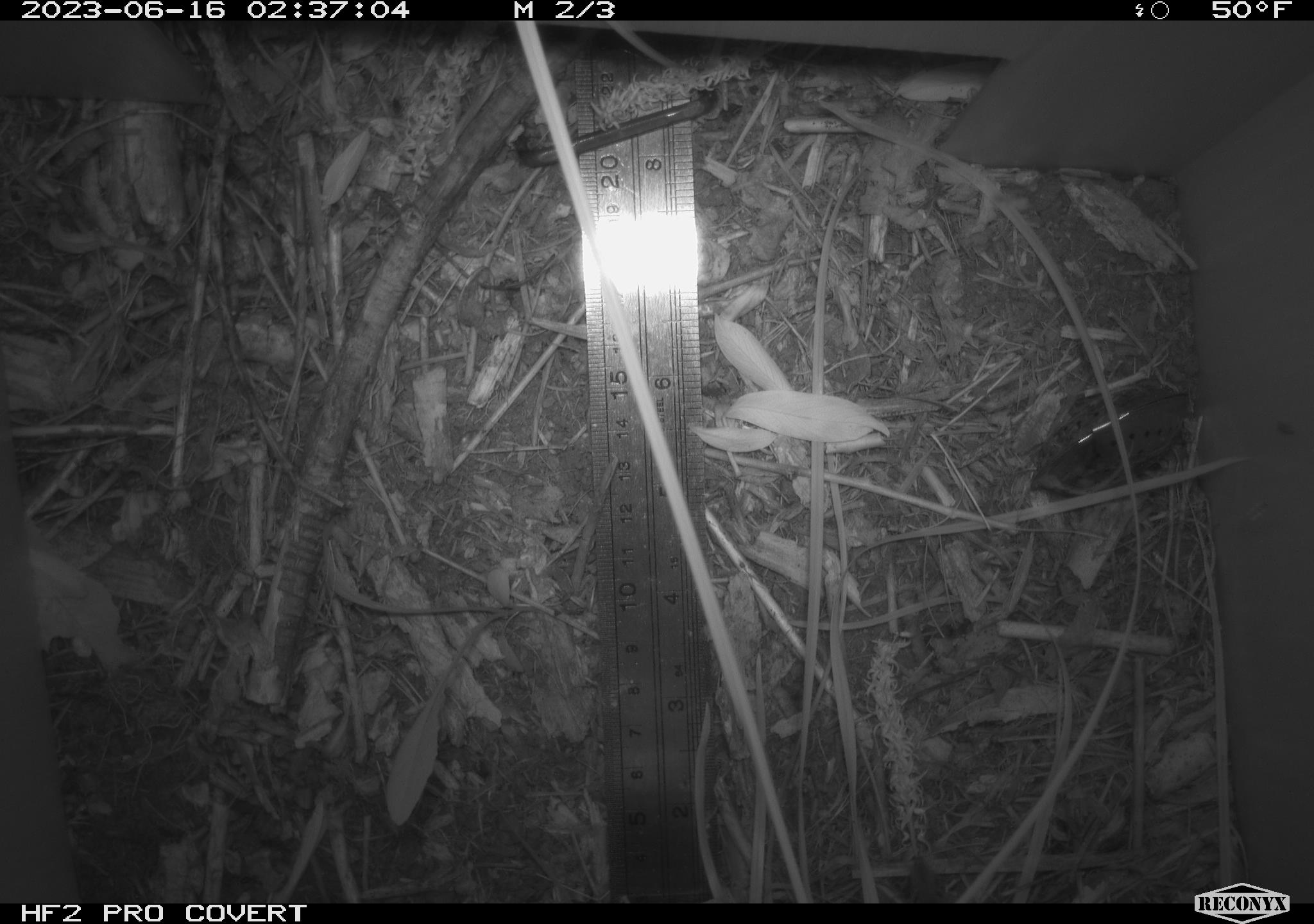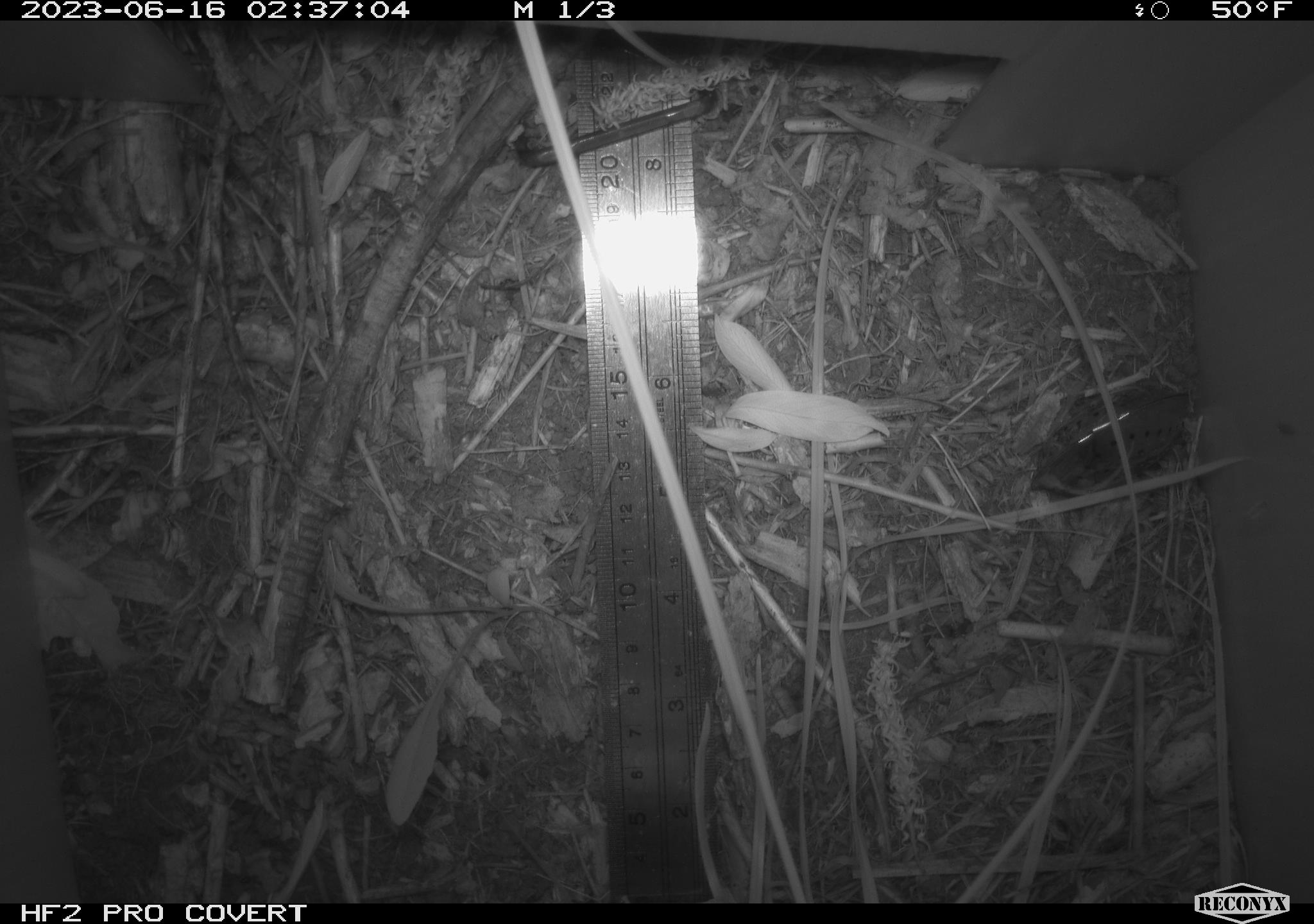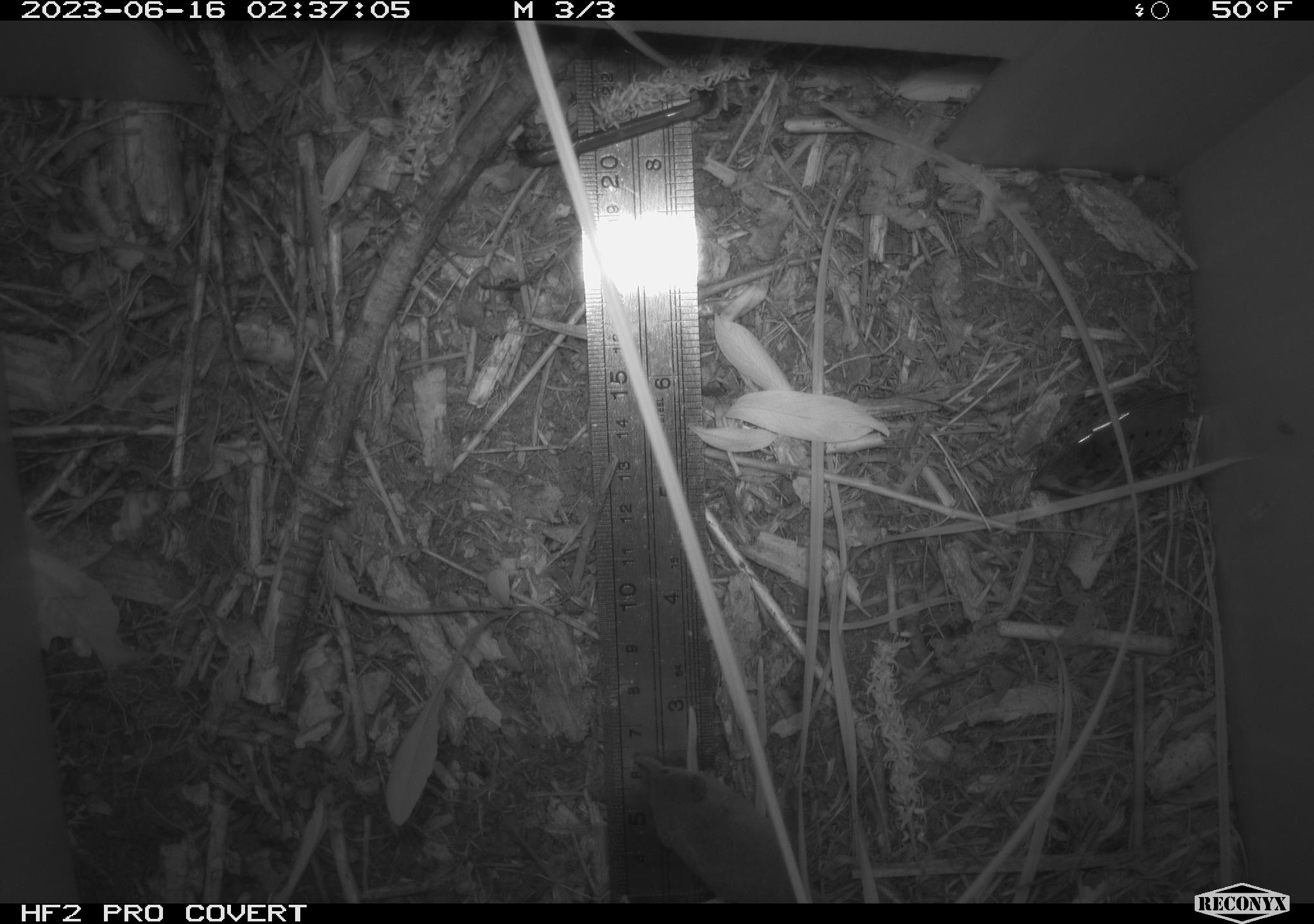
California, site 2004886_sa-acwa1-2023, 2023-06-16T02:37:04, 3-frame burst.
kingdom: Animalia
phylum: Chordata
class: Mammalia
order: Eulipotyphla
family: Soricidae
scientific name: Soricidae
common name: shrews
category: soricidae family